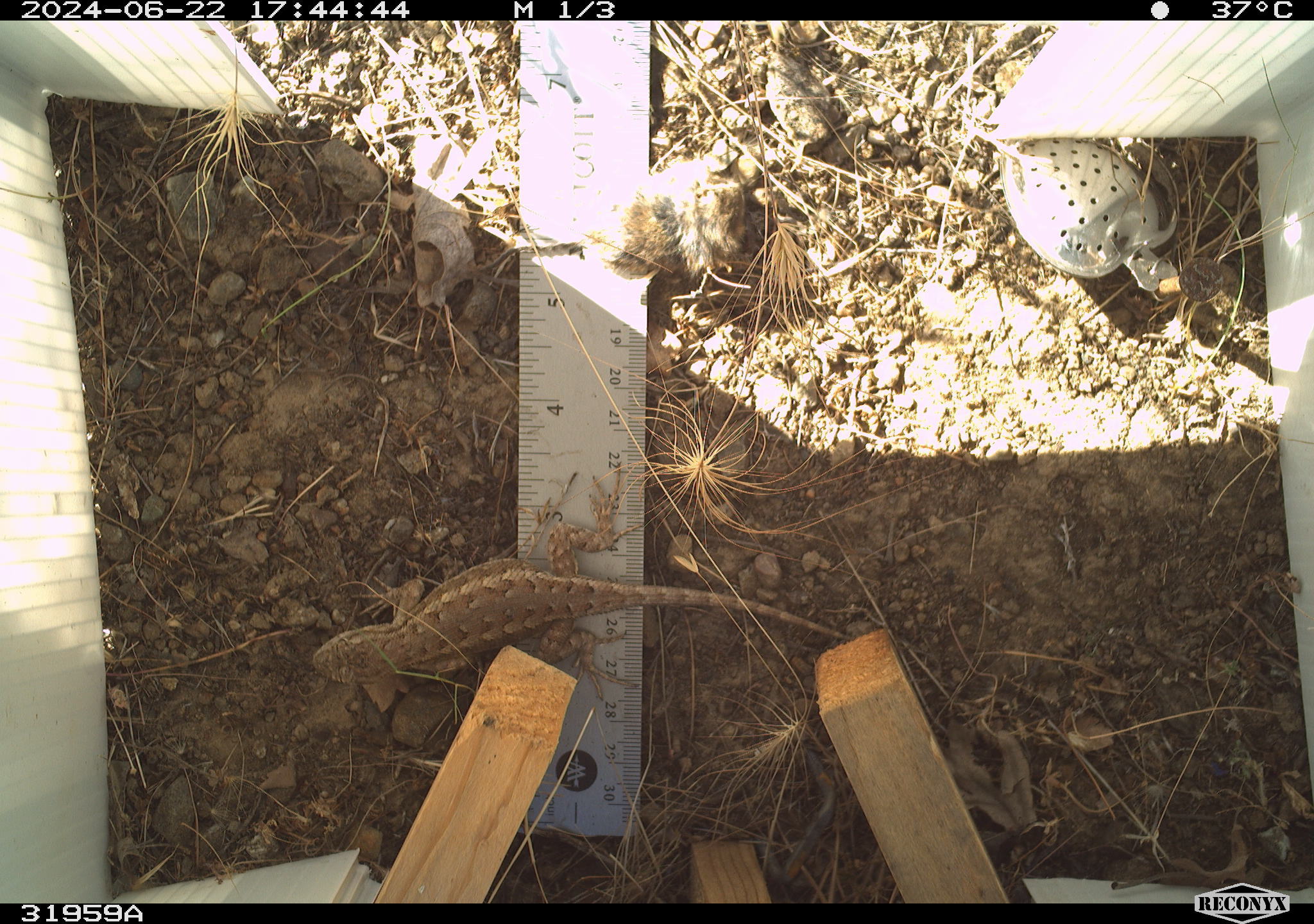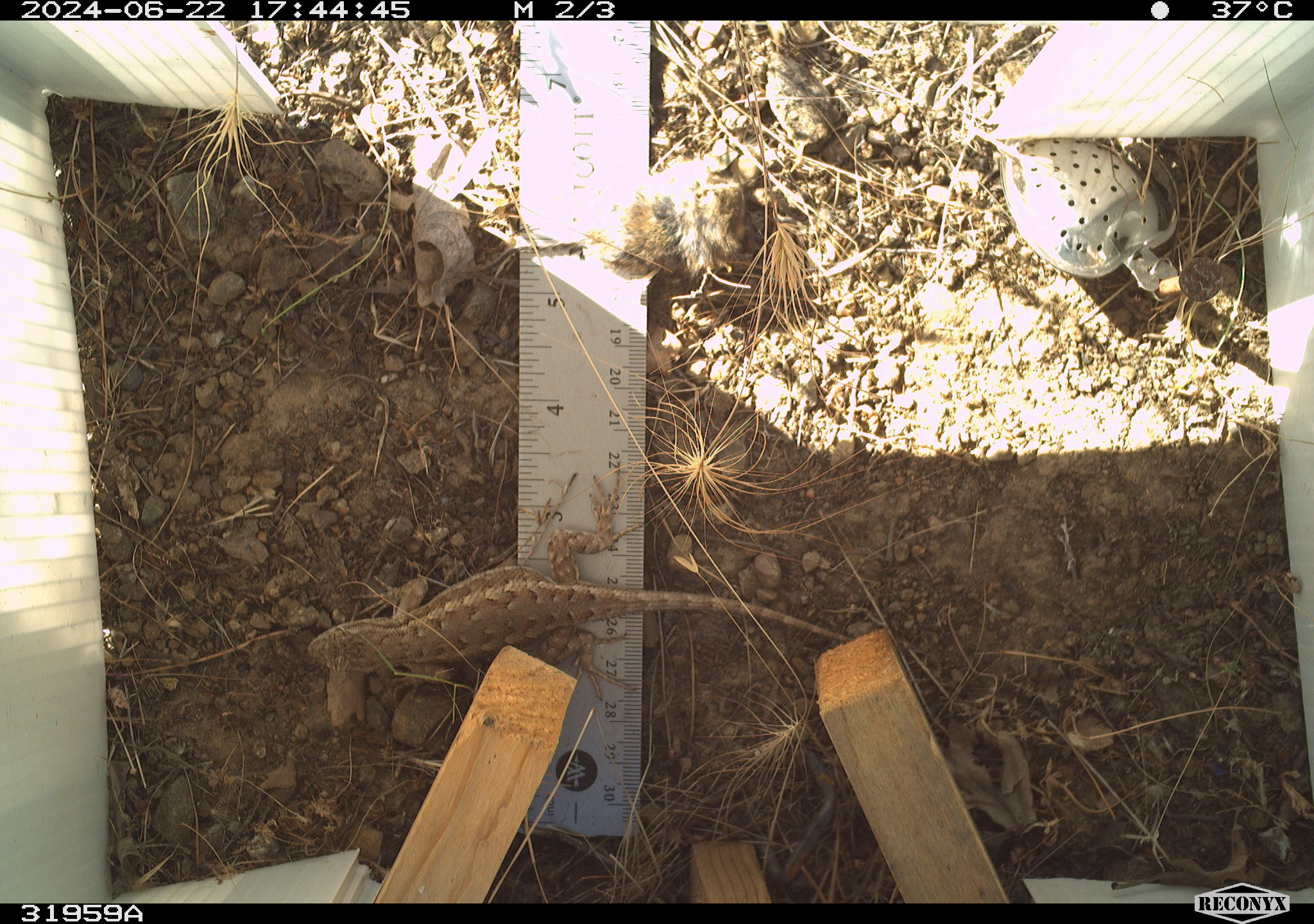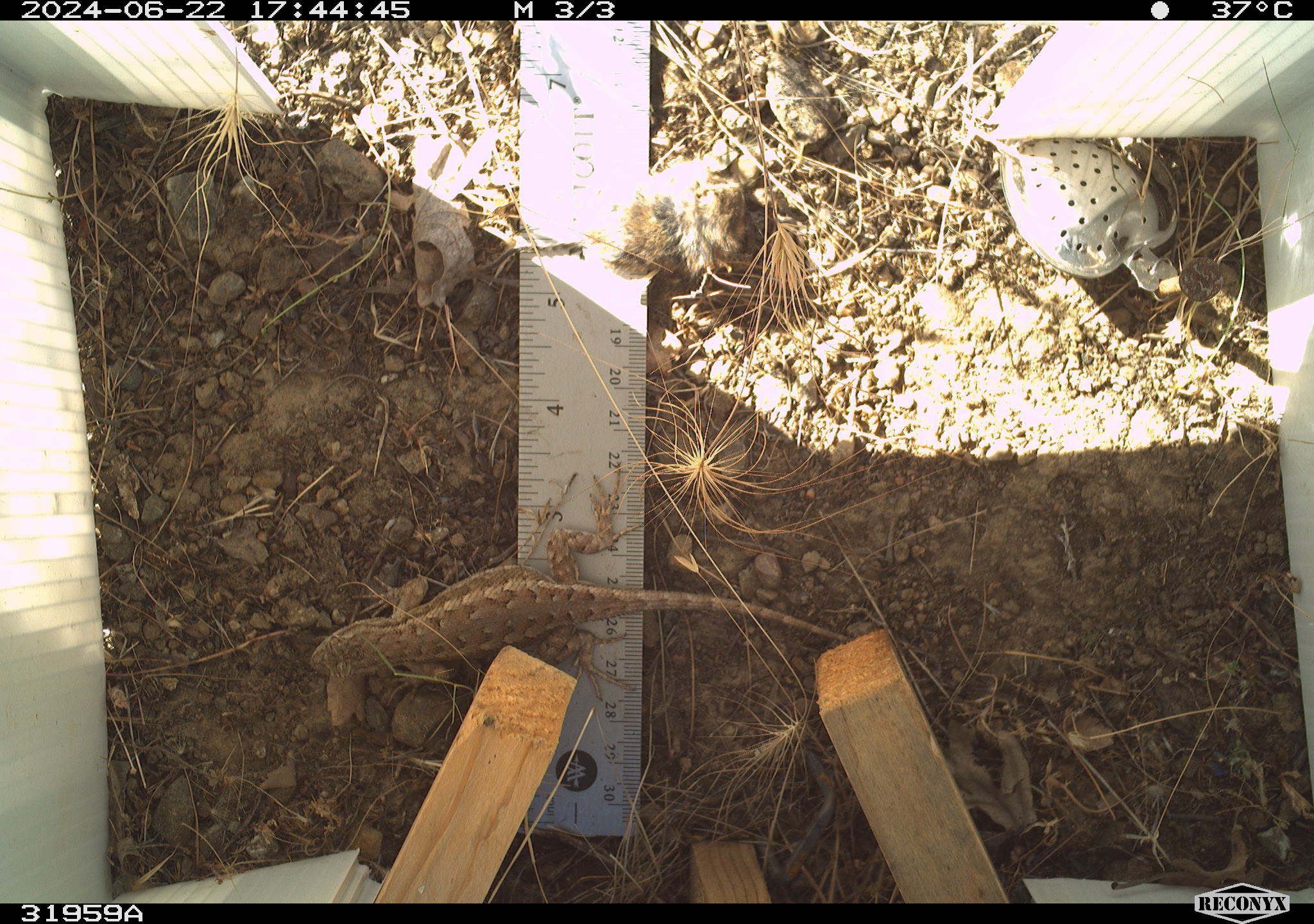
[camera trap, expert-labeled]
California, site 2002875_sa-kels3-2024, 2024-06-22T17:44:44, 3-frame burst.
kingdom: Animalia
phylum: Chordata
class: Reptilia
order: Squamata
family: Phrynosomatidae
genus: Sceloporus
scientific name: Sceloporus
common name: spiny lizards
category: sceloporus species